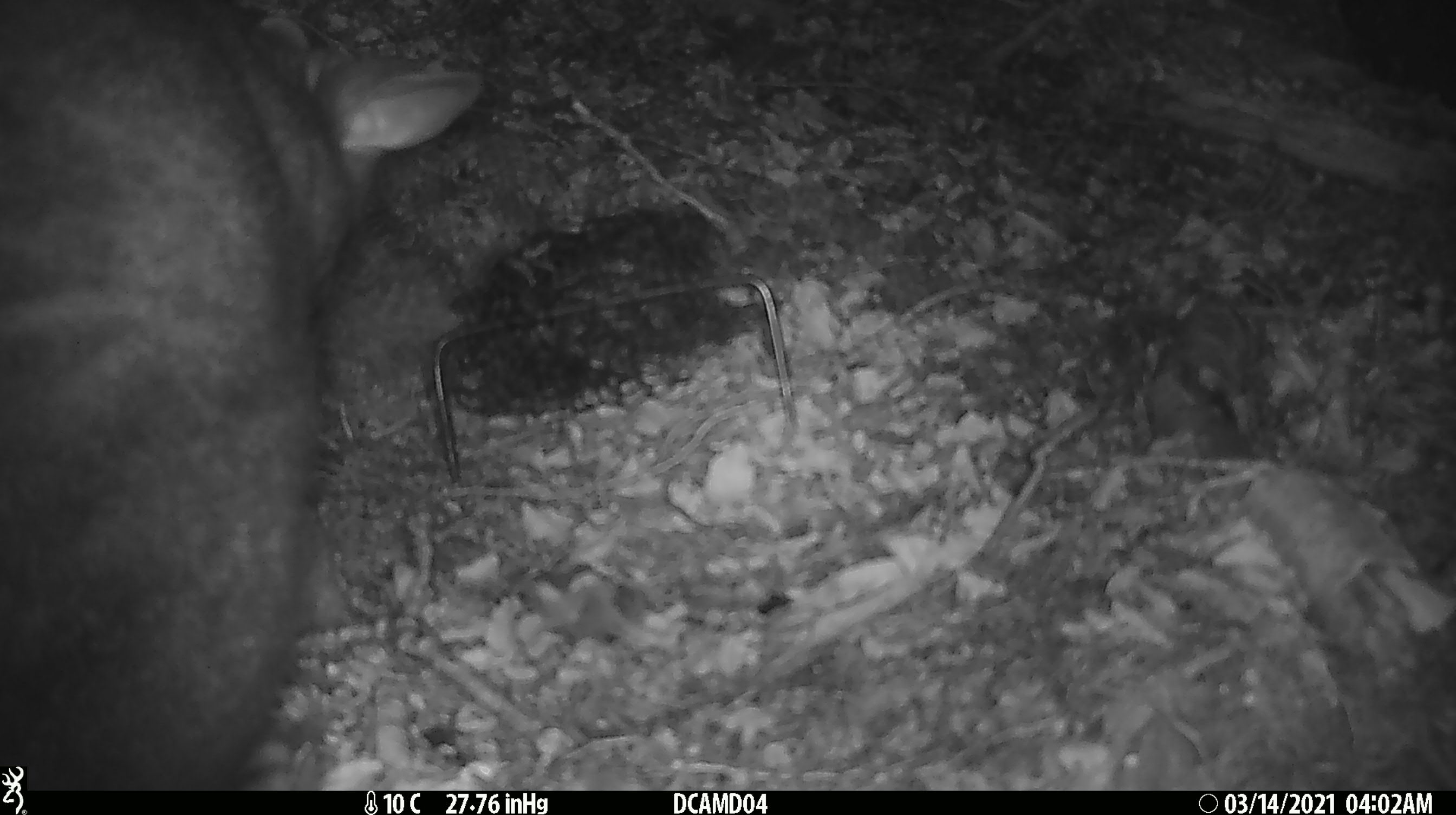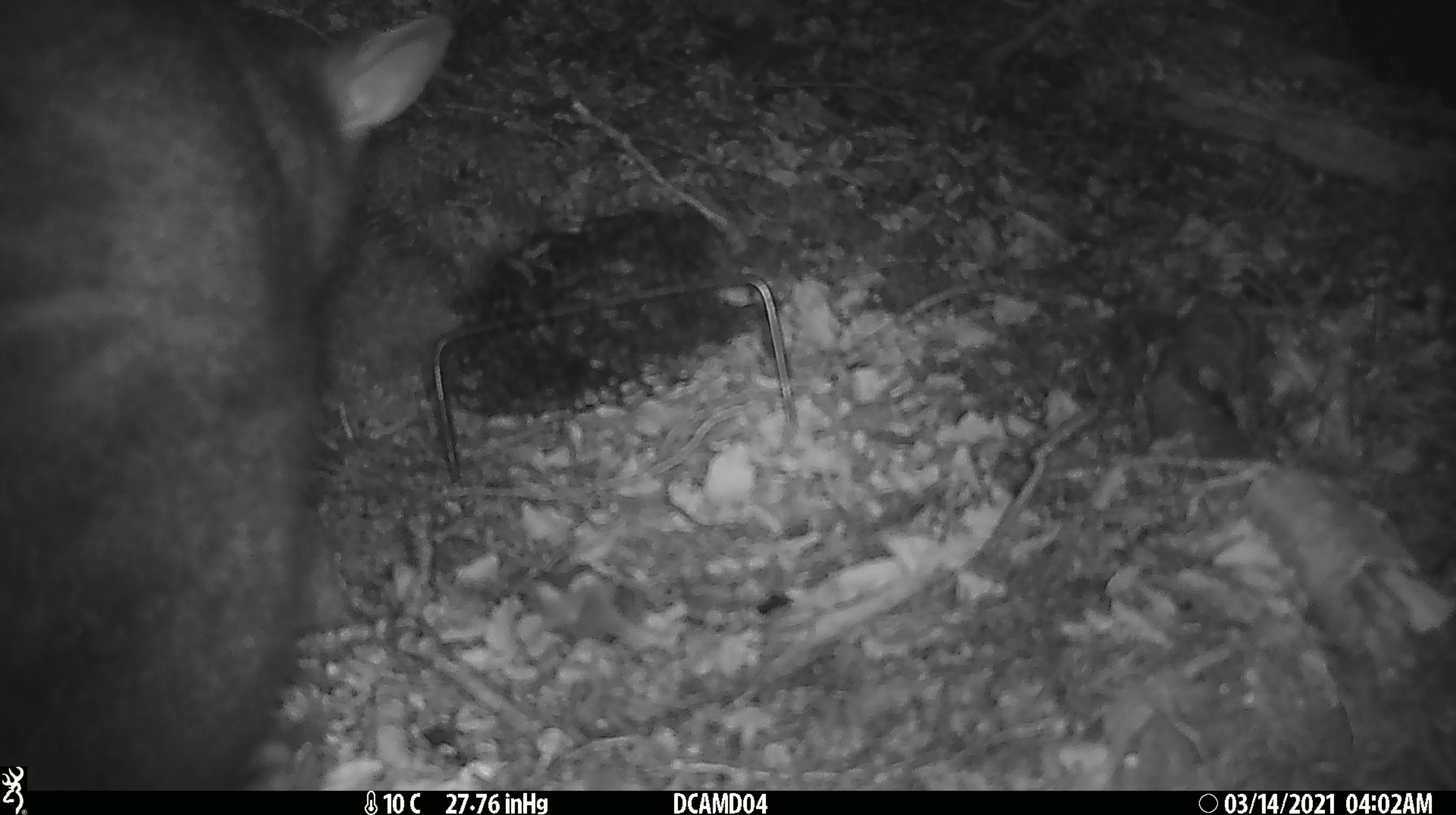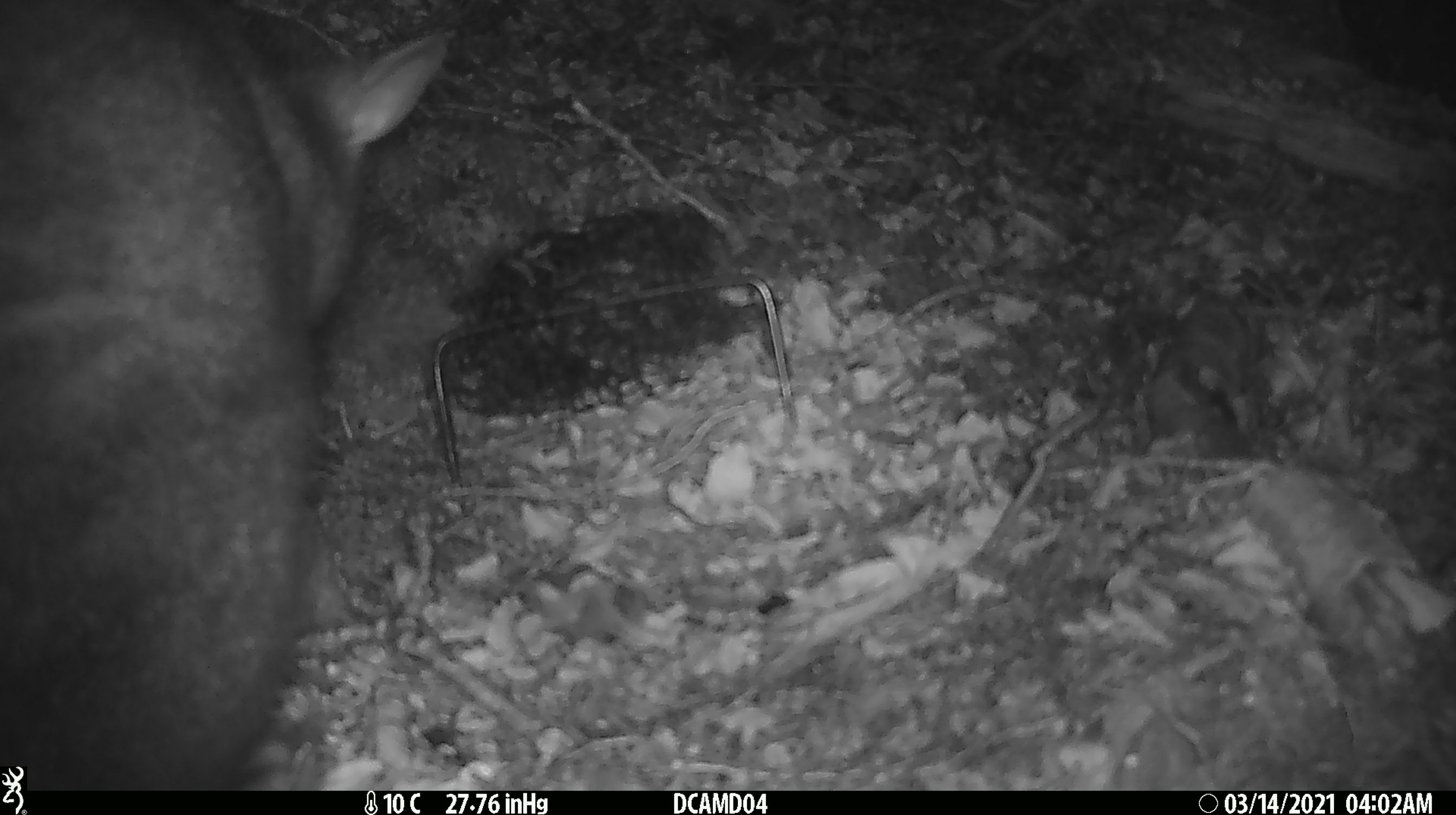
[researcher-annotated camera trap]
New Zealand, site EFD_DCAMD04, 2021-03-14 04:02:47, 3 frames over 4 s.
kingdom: Animalia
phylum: Chordata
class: Mammalia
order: Diprotodontia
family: Phalangeridae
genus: Trichosurus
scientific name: Trichosurus vulpecula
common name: common brushtail possum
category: possum